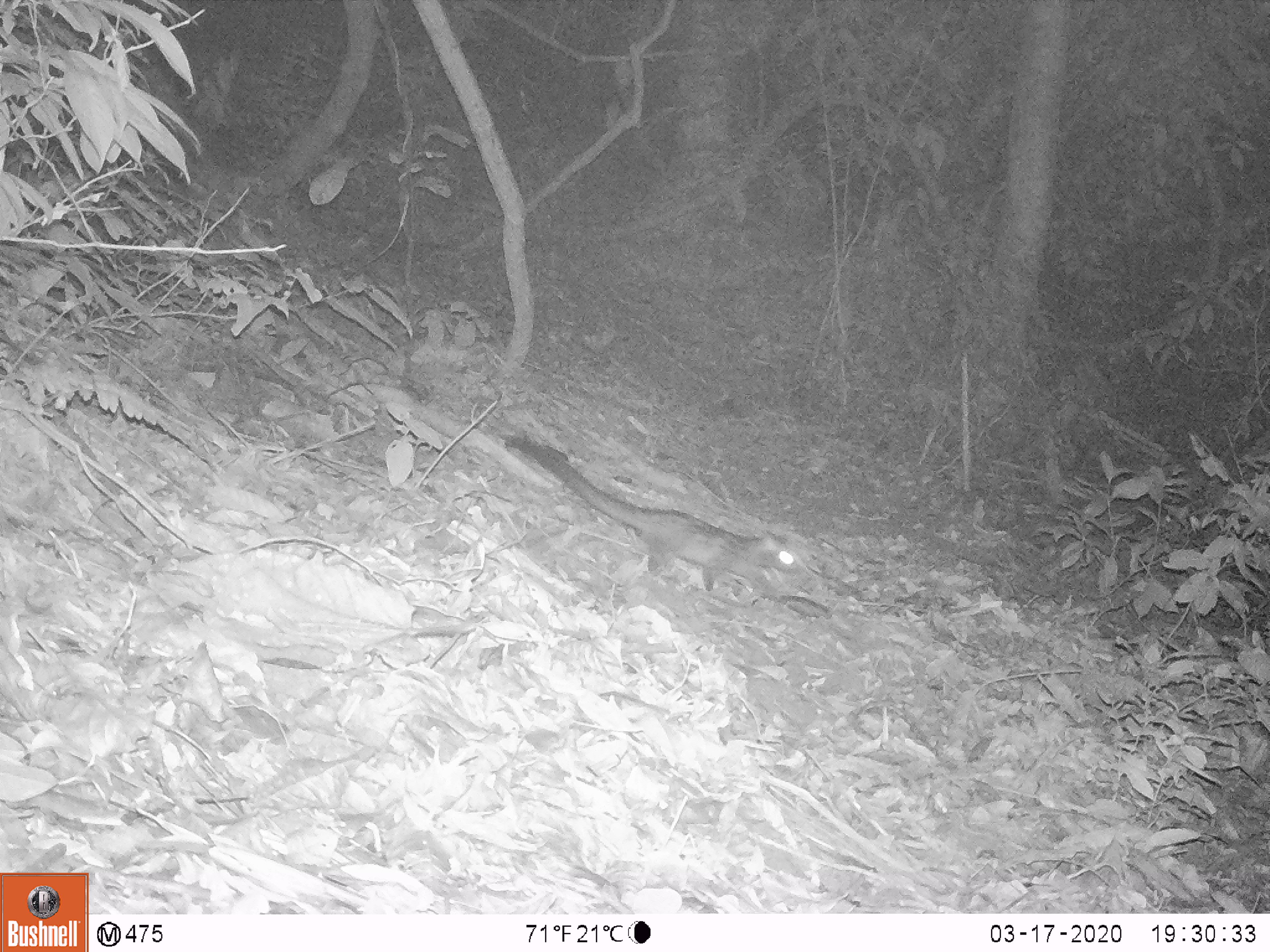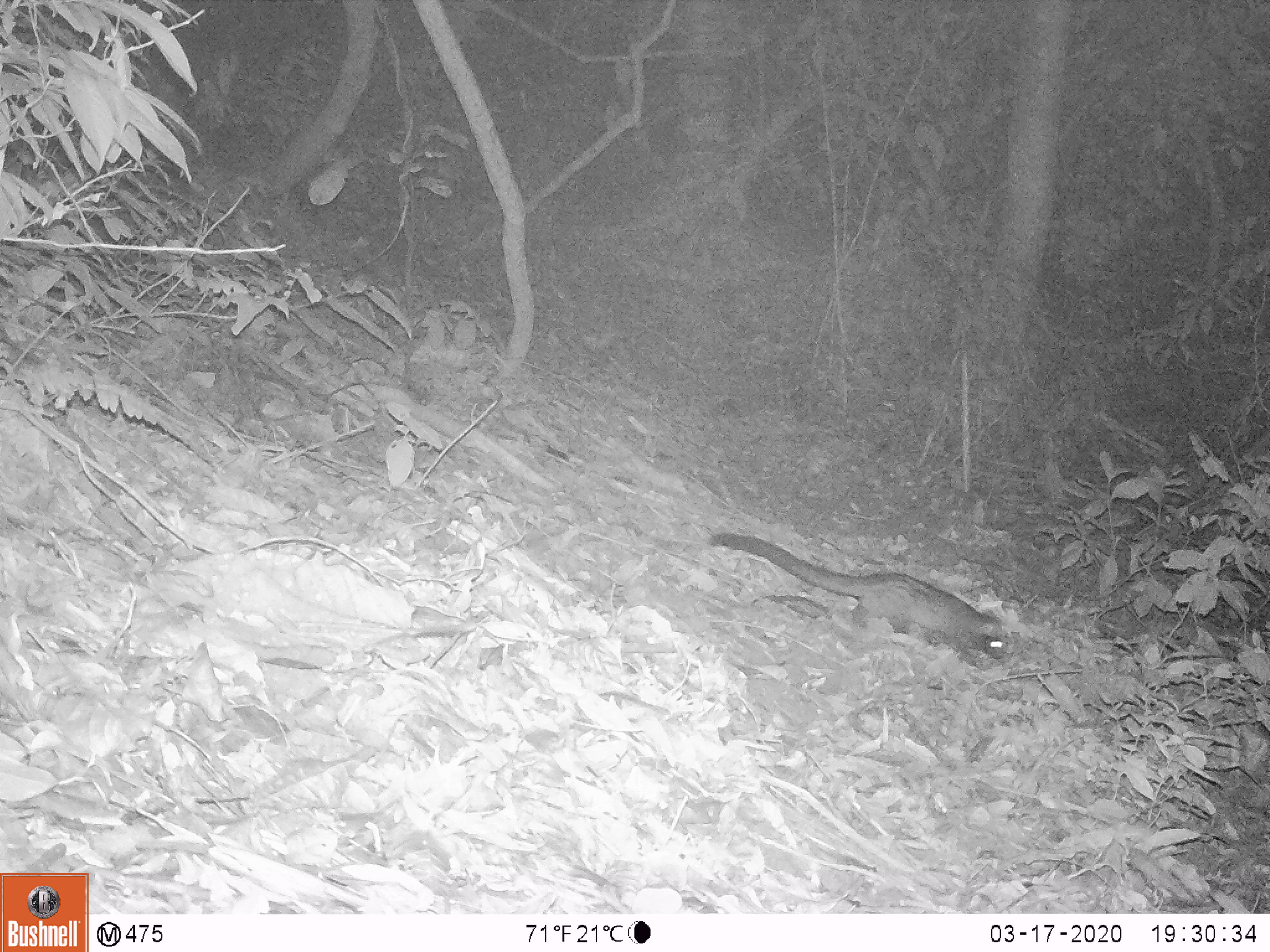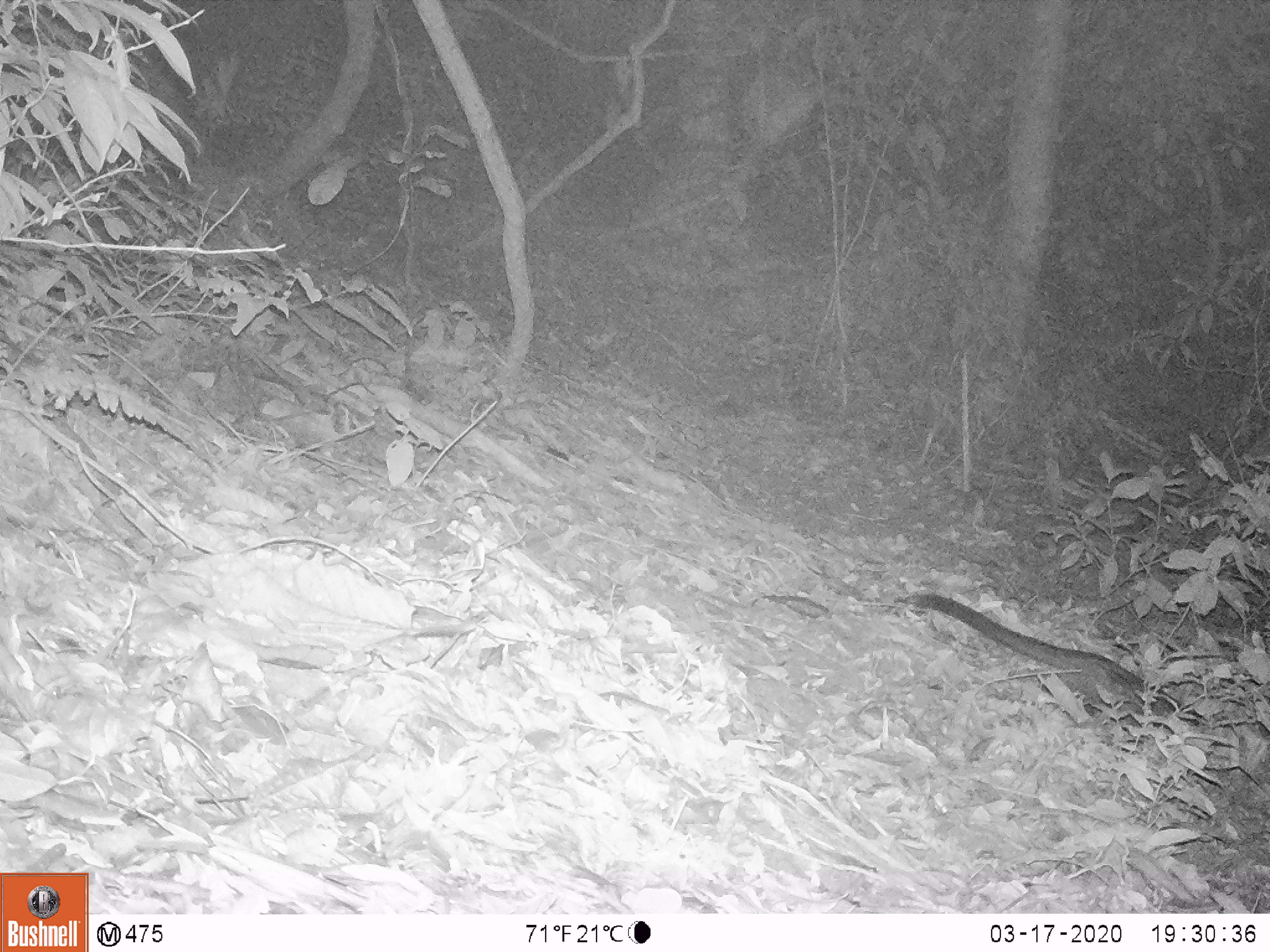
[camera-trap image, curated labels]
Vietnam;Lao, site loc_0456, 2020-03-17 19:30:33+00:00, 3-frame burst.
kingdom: Animalia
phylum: Chordata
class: Mammalia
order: Carnivora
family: Viverridae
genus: Paradoxurus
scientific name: Paradoxurus hermaphroditus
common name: common palm civet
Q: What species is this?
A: Common palm civet (Paradoxurus hermaphroditus).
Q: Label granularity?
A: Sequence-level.